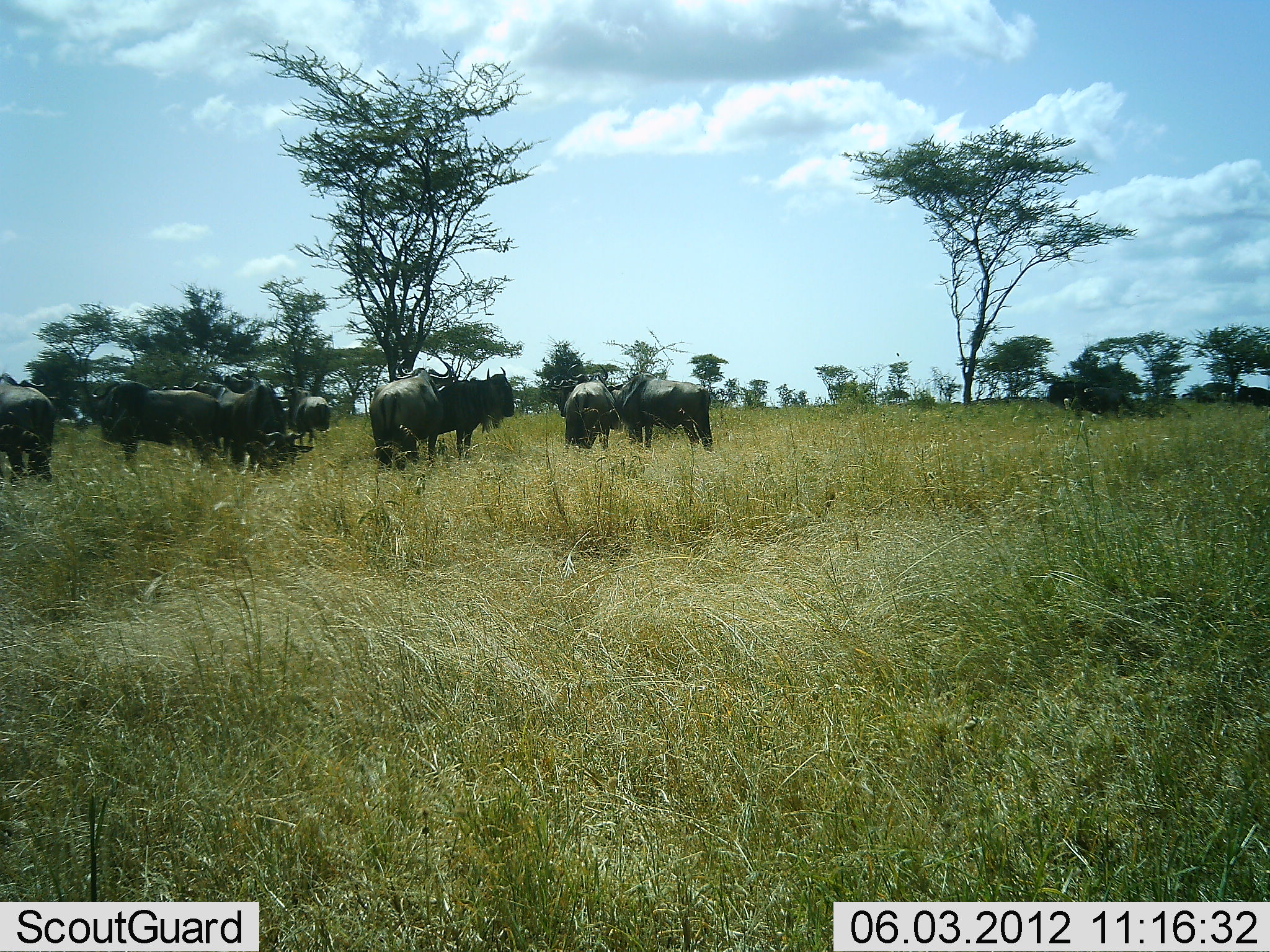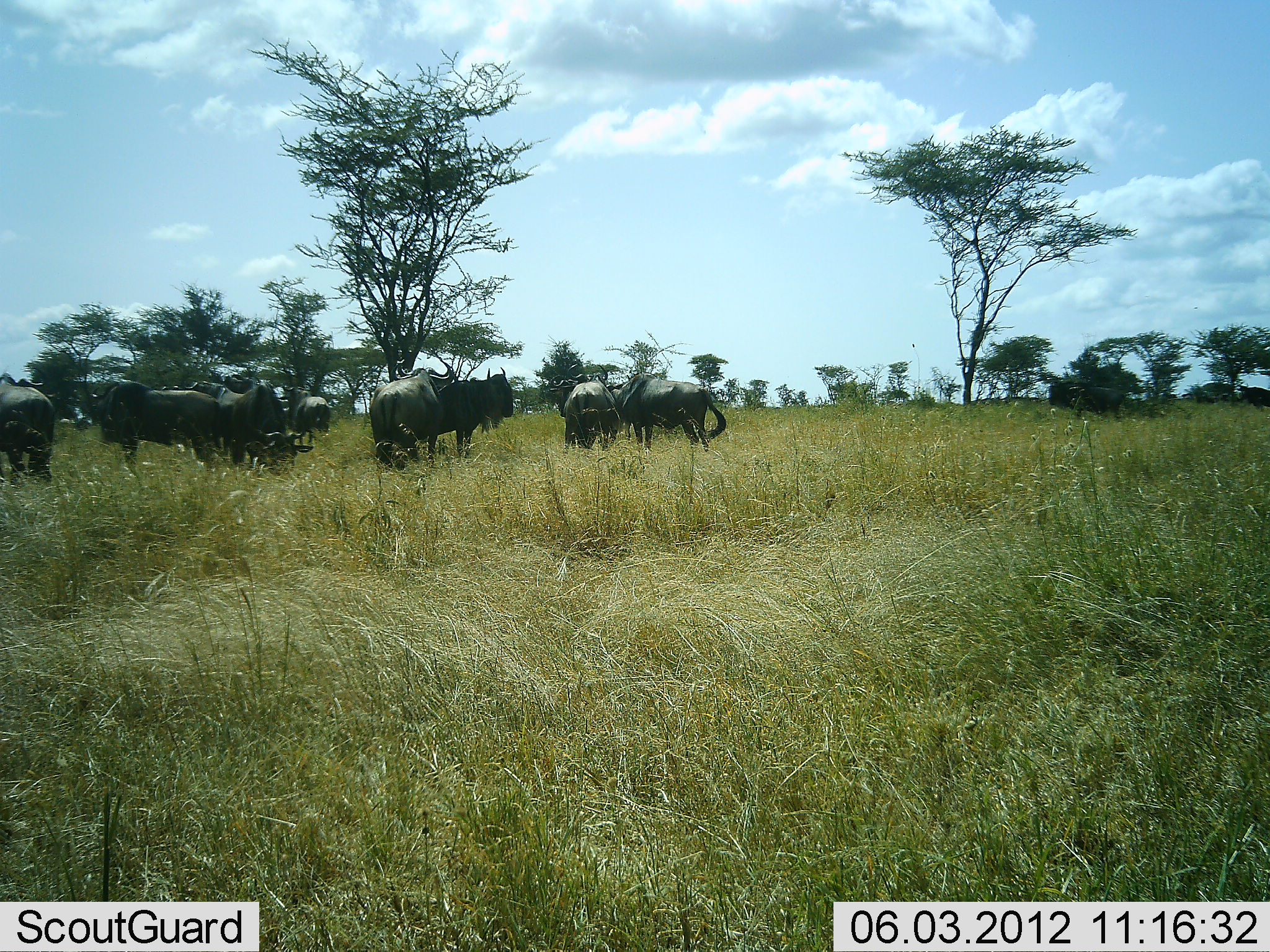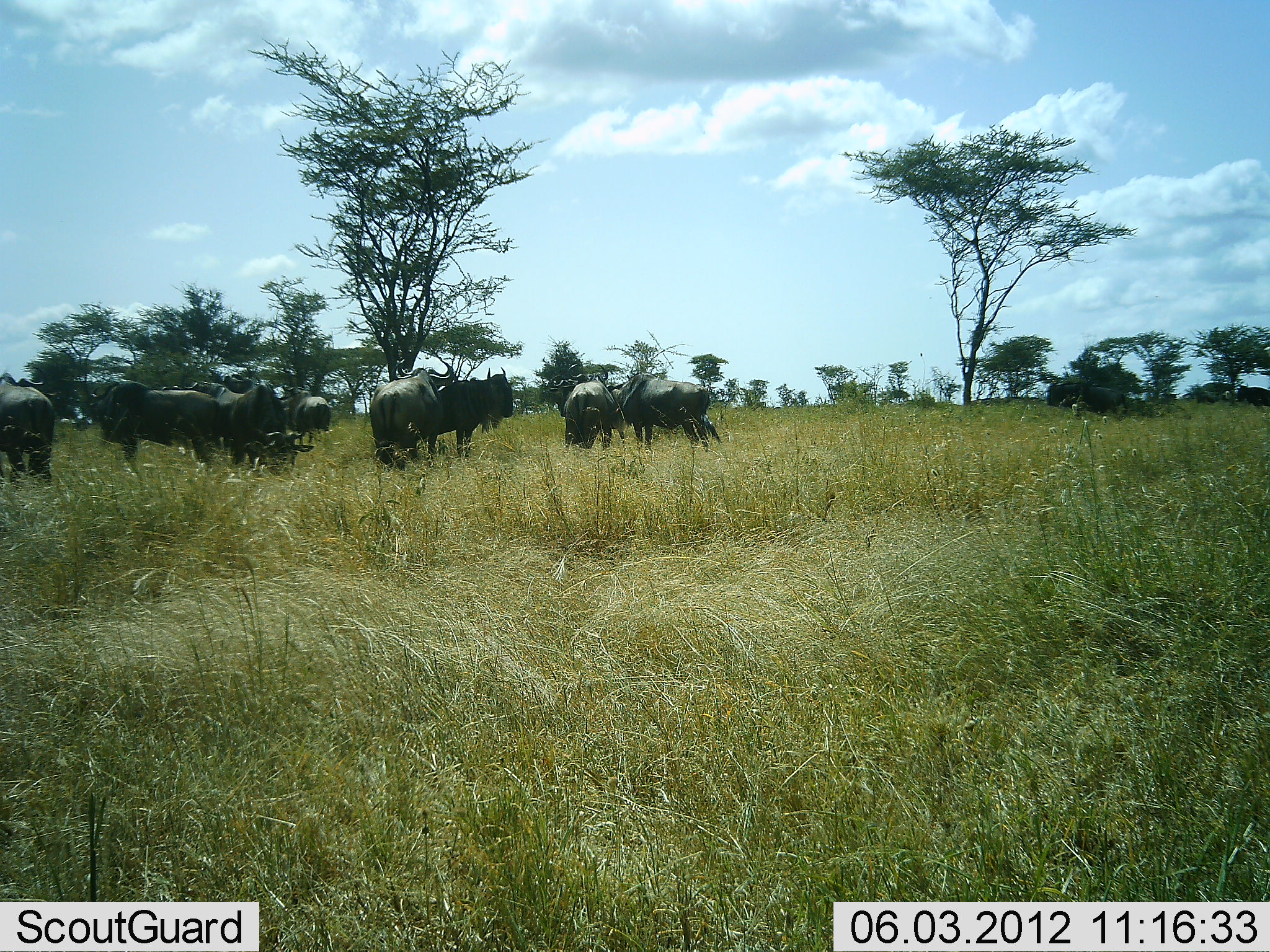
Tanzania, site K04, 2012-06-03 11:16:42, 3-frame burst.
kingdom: Animalia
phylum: Chordata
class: Mammalia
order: Artiodactyla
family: Bovidae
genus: Connochaetes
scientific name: Connochaetes taurinus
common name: blue wildebeest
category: wildebeest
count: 11-50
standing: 90%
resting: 0%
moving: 0%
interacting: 0%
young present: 0%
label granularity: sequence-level